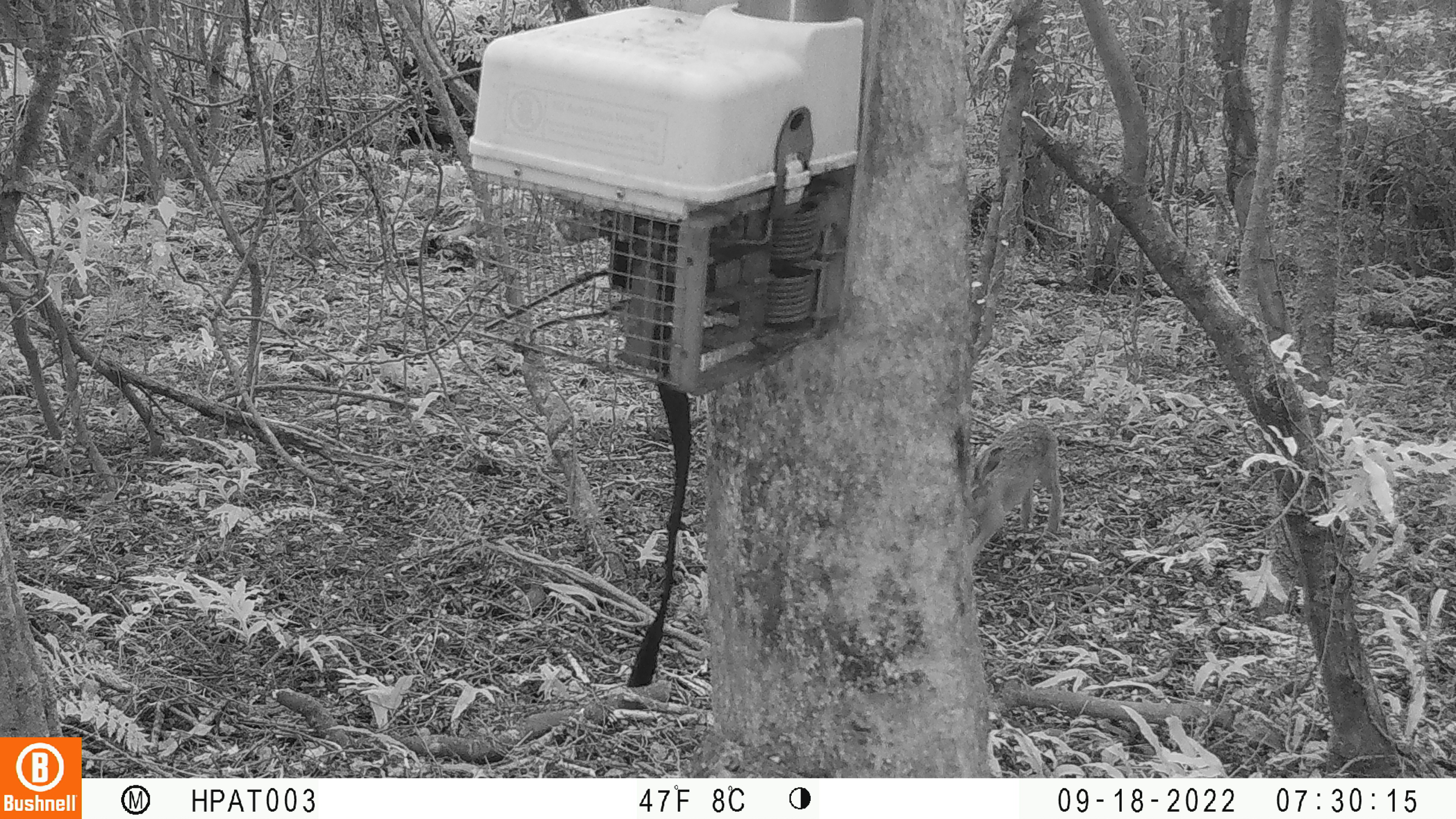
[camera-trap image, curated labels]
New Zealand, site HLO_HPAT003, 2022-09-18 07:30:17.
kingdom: Animalia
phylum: Chordata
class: Mammalia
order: Lagomorpha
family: Leporidae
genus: Lepus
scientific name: Lepus europaeus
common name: brown hare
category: hare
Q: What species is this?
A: Hare (brown hare) (Lepus europaeus).